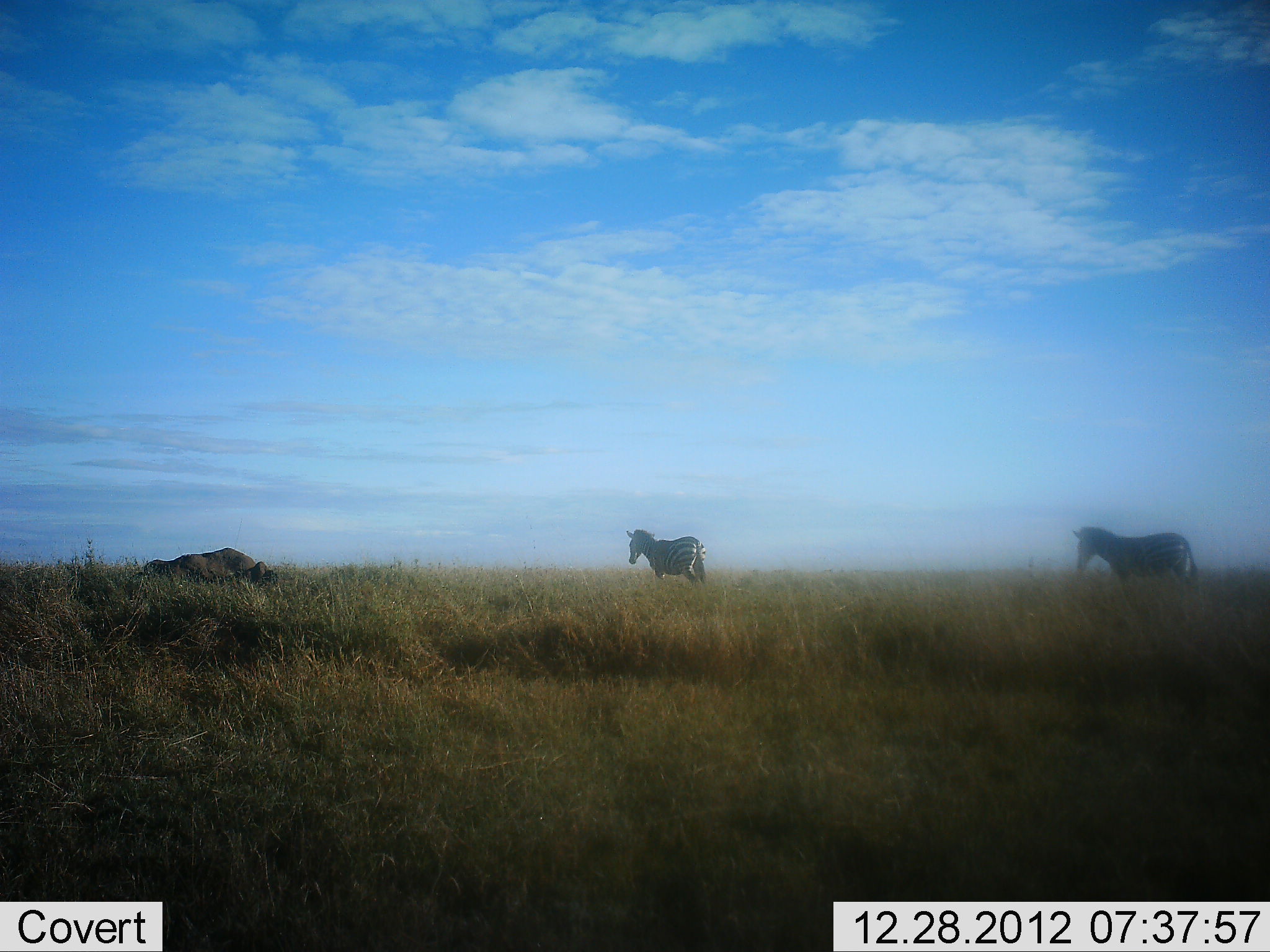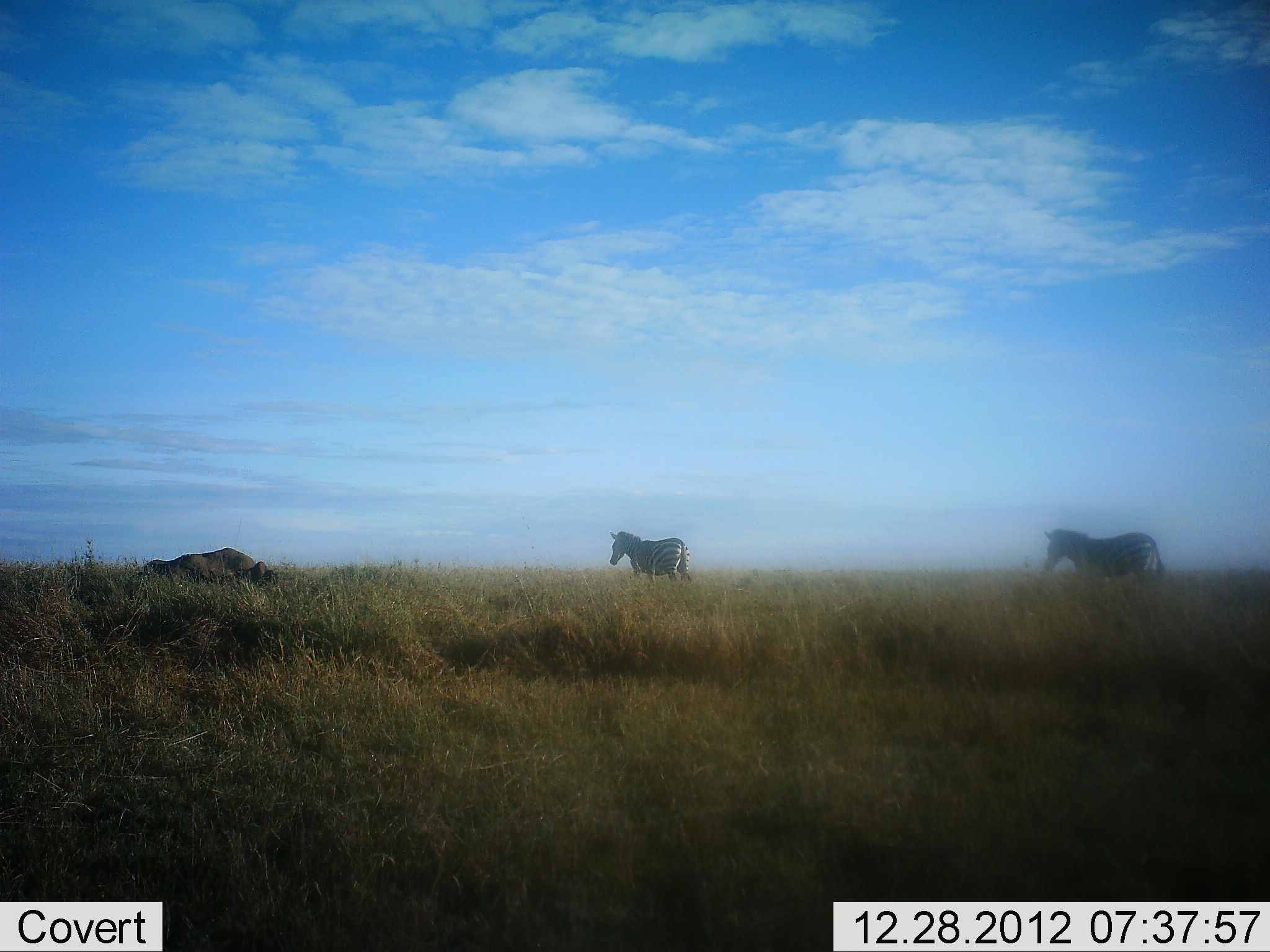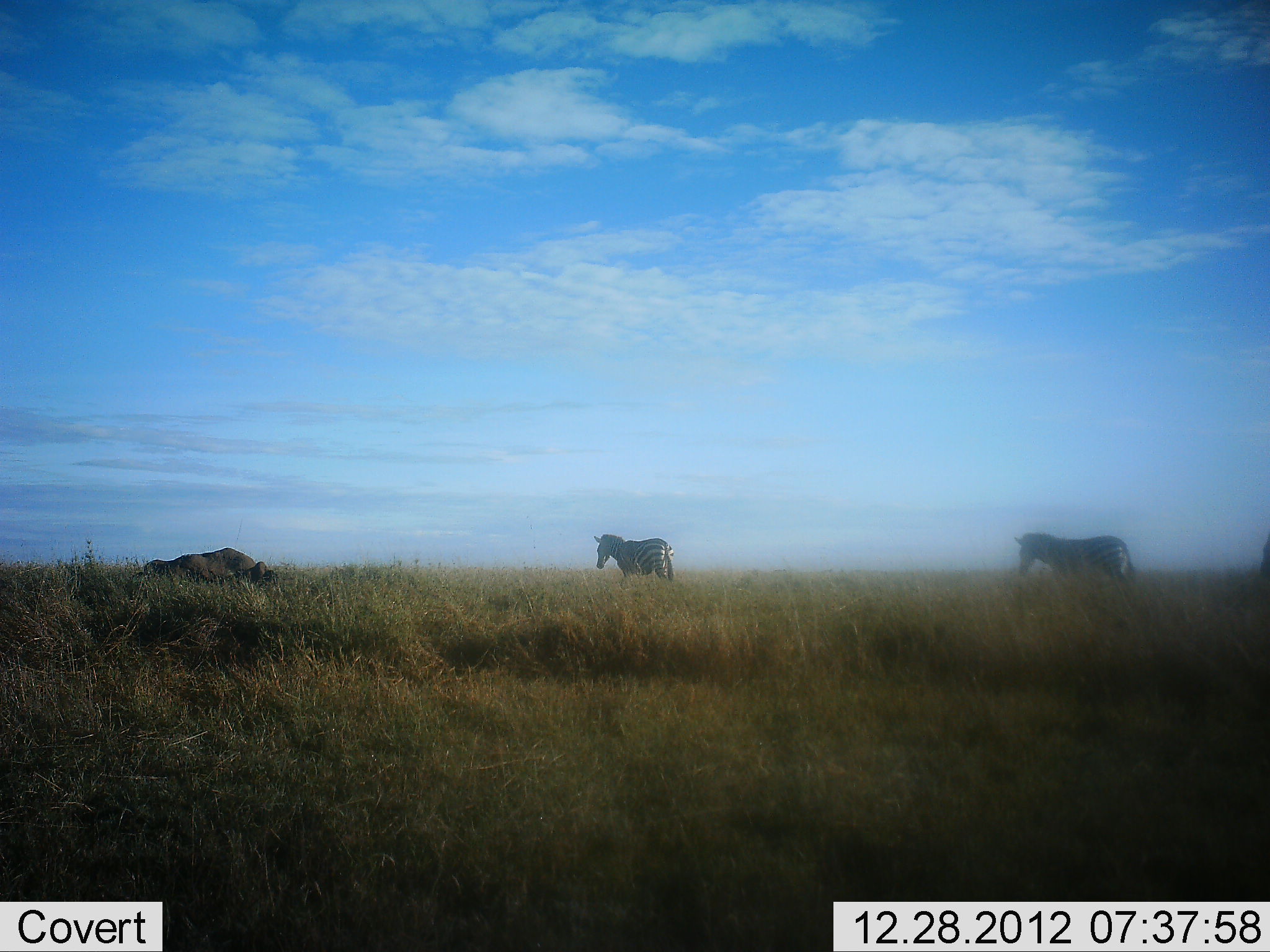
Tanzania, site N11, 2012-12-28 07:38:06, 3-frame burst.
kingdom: Animalia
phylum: Chordata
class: Mammalia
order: Perissodactyla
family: Equidae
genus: Equus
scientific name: Equus quagga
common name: plains zebra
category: zebra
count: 2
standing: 3%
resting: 0%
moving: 97%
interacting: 0%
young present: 0%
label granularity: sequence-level